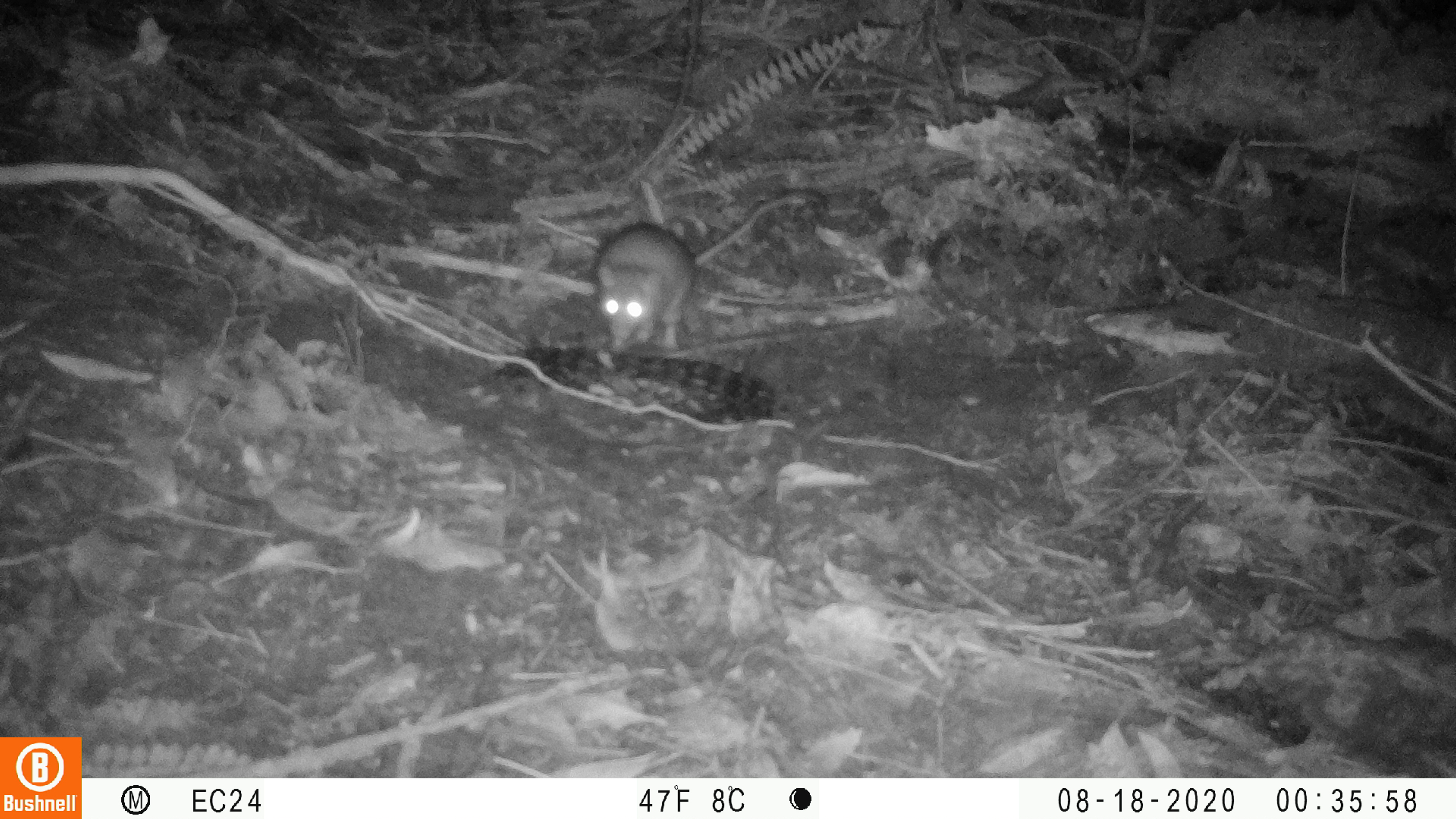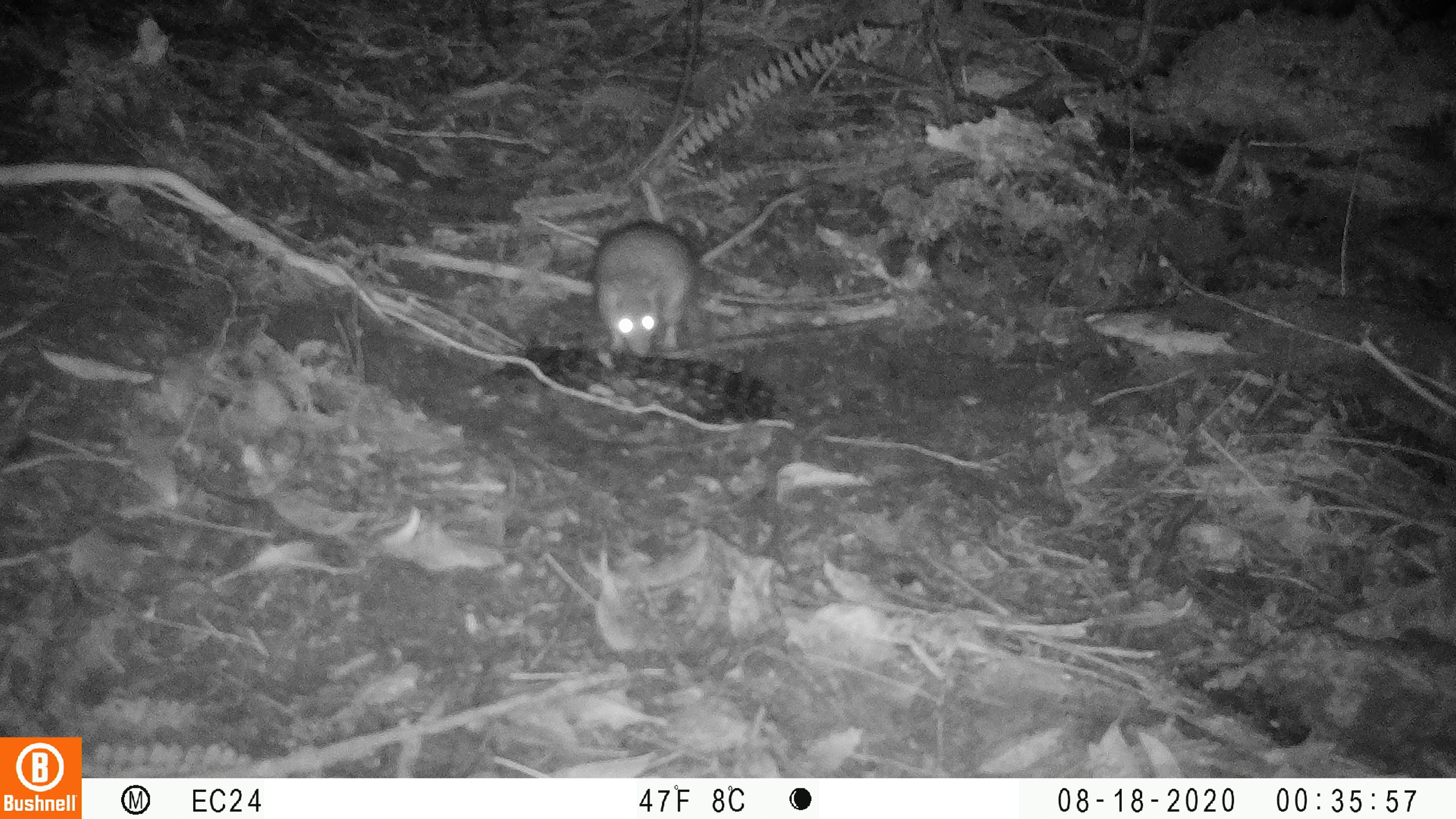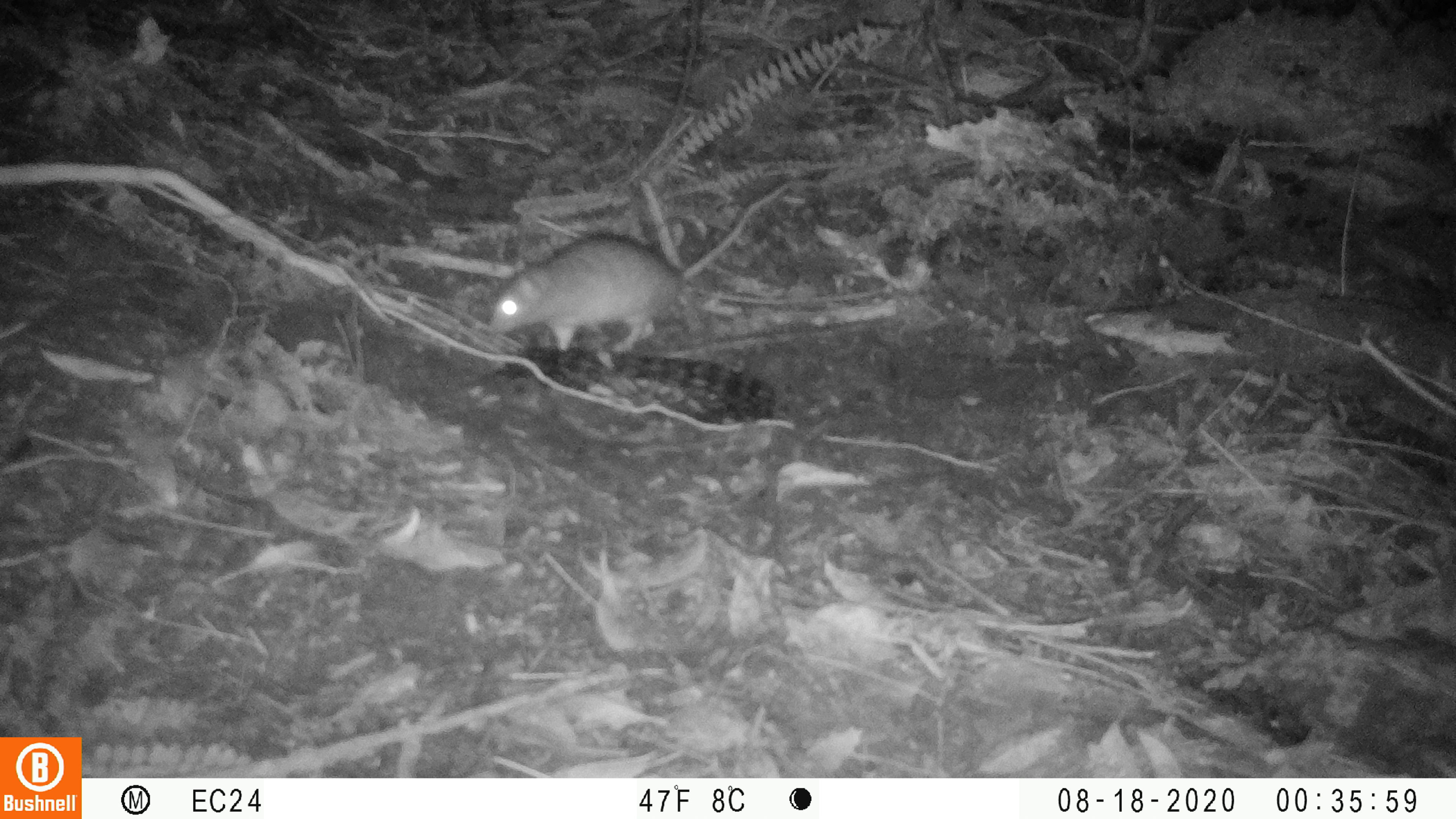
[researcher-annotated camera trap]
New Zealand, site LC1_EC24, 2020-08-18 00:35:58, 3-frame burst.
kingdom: Animalia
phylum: Chordata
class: Mammalia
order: Rodentia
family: Muridae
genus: Rattus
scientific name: Rattus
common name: rat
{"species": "rat (Rattus)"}